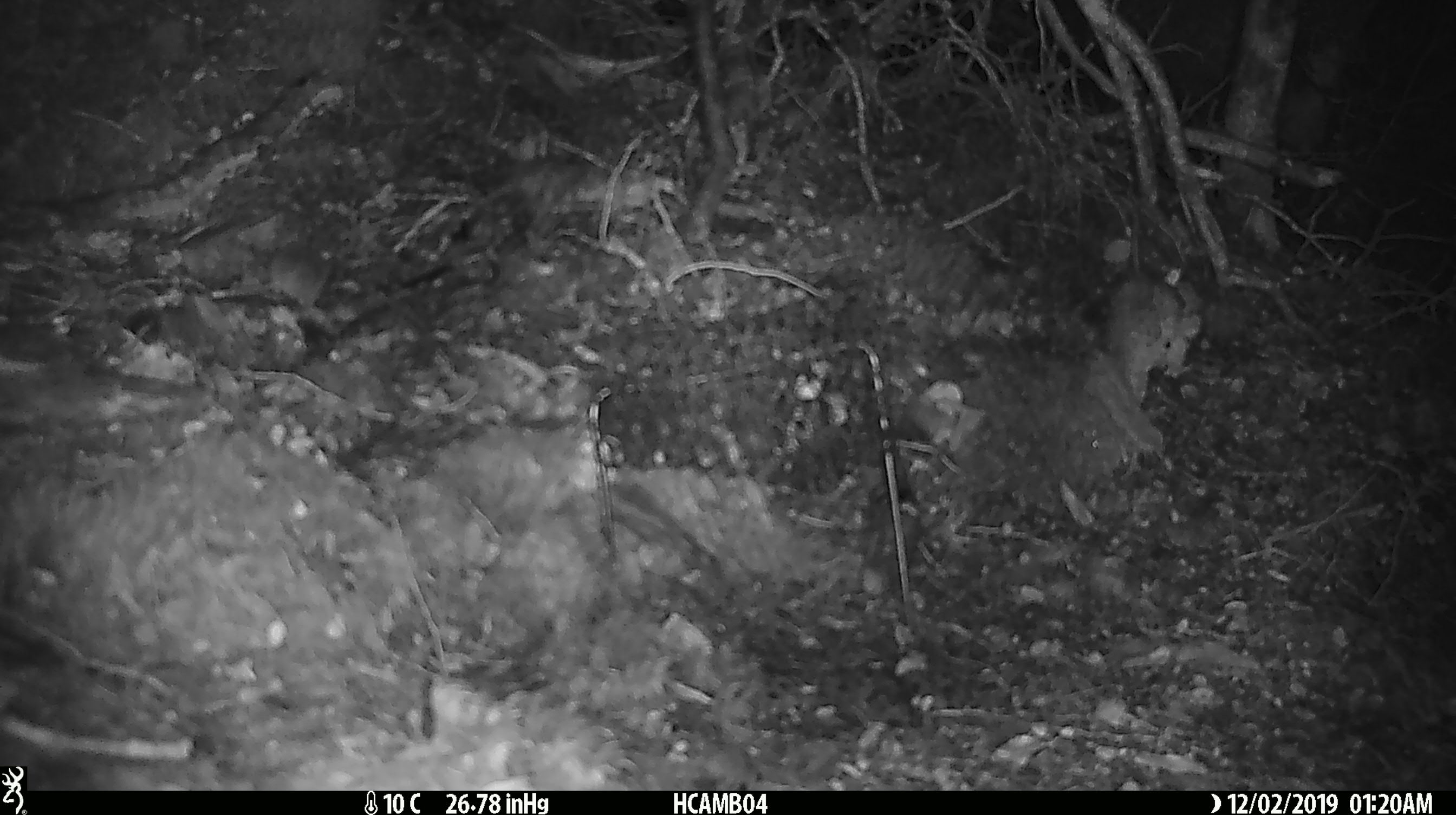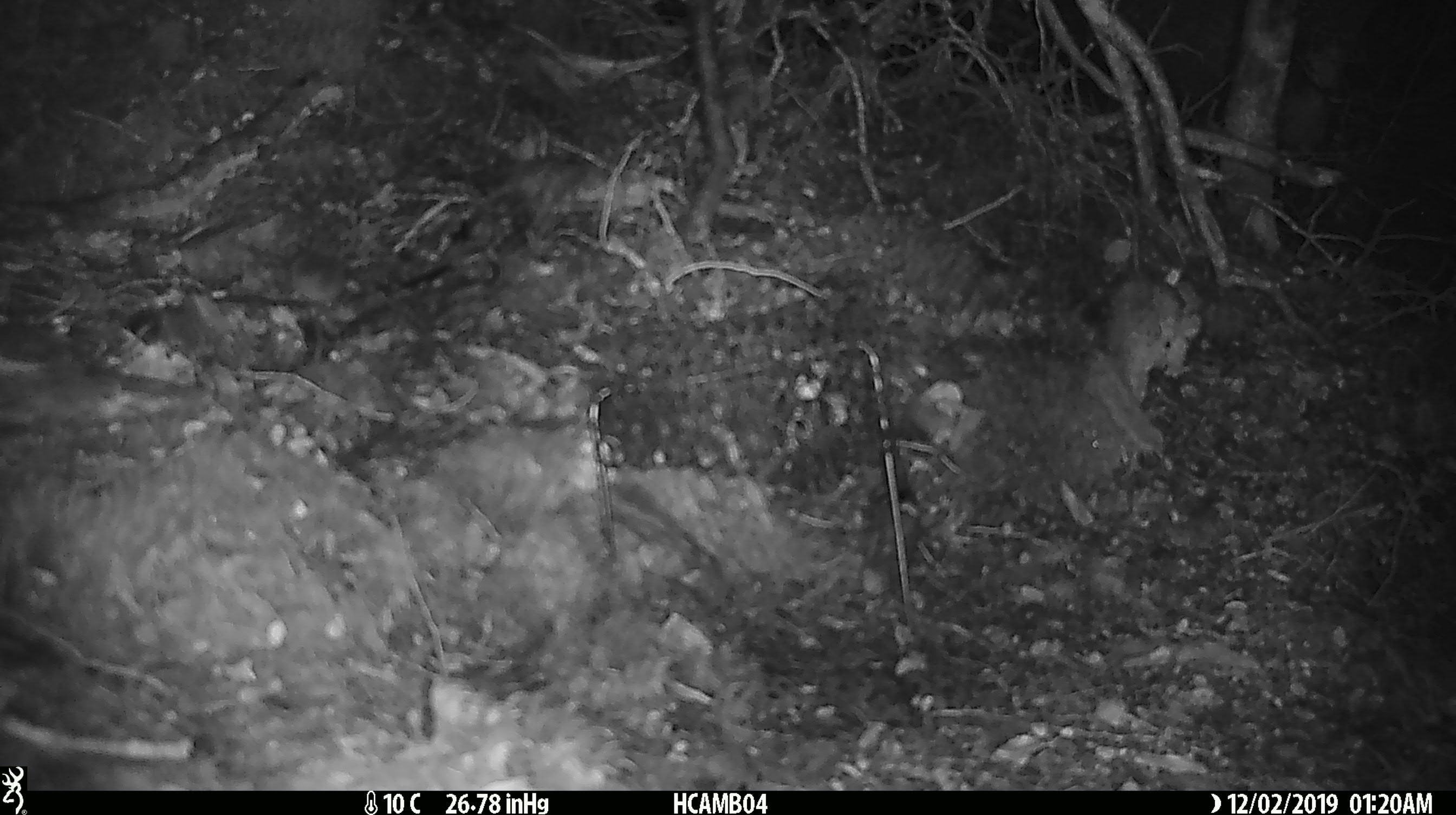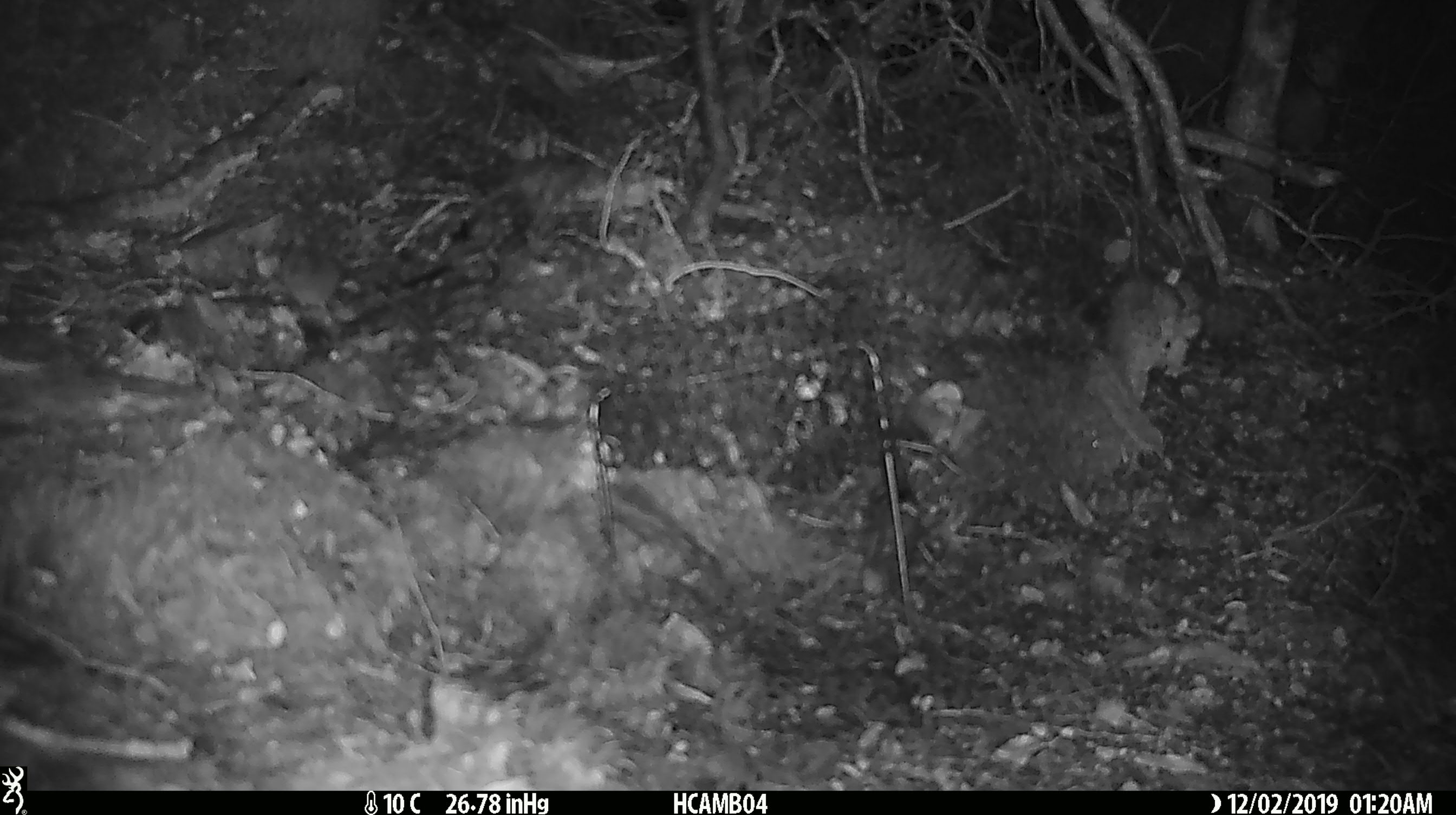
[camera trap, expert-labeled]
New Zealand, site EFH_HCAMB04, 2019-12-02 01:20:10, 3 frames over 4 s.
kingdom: Animalia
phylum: Chordata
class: Mammalia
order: Rodentia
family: Muridae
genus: Mus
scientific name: Mus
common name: mouse